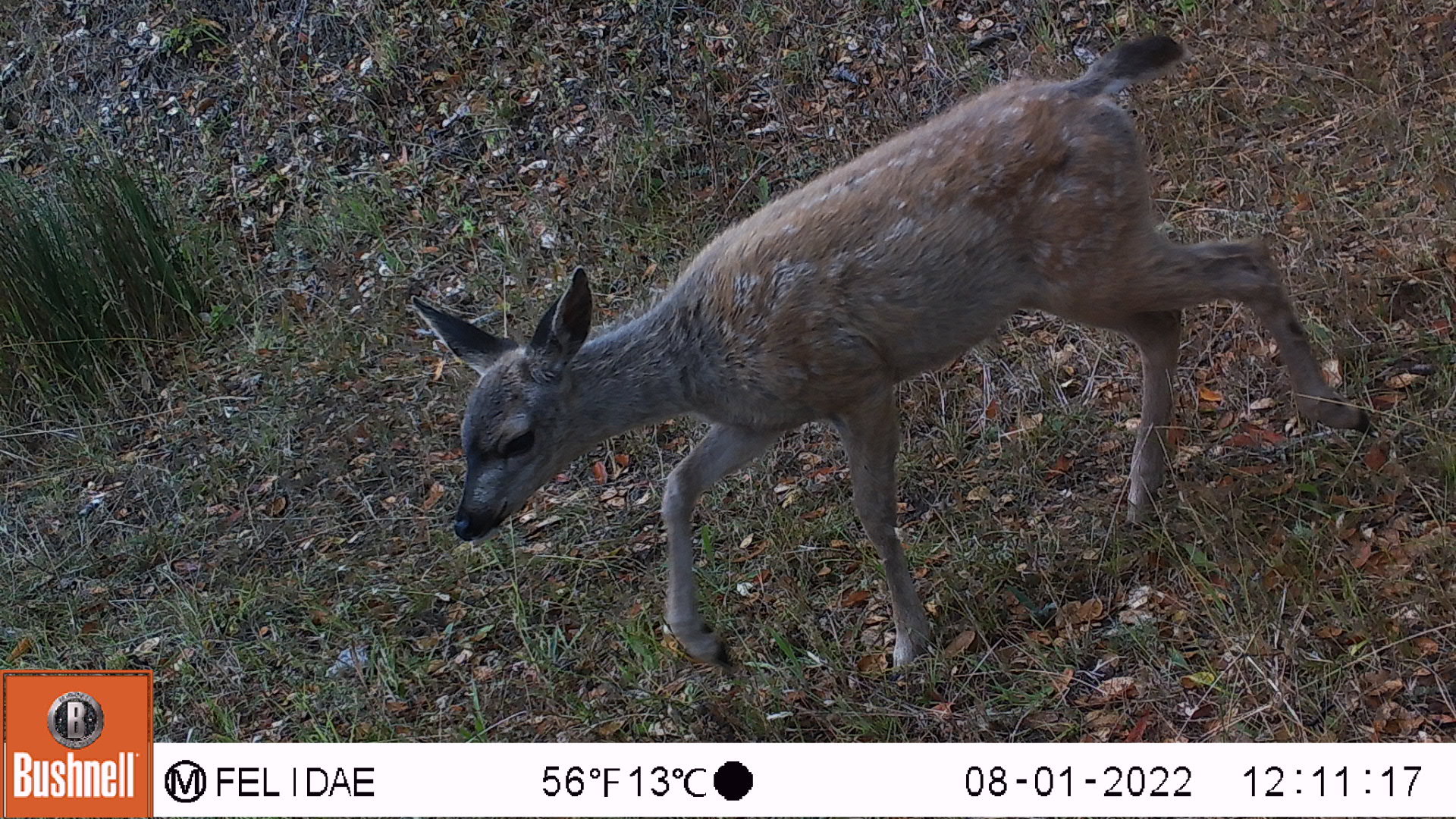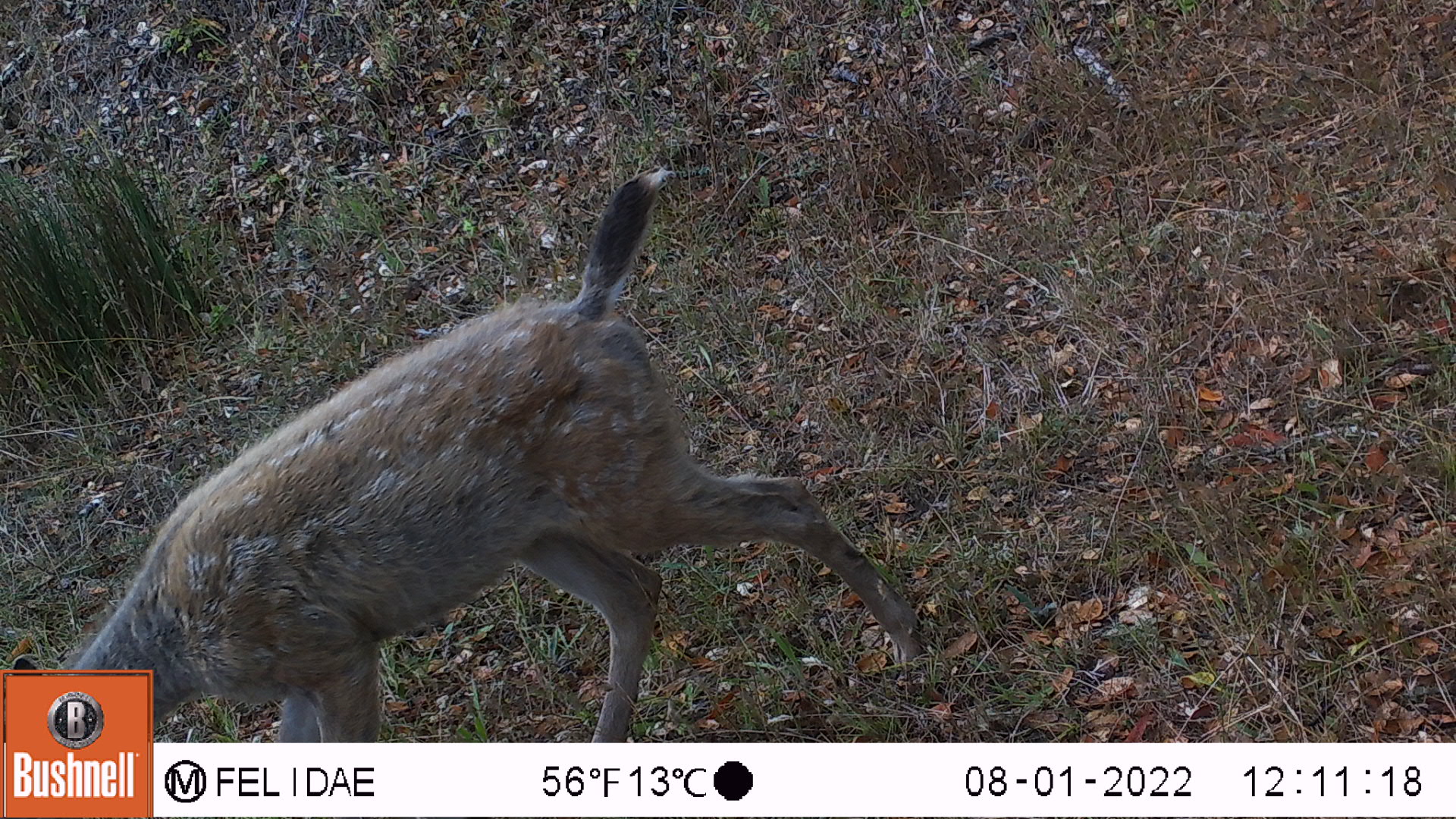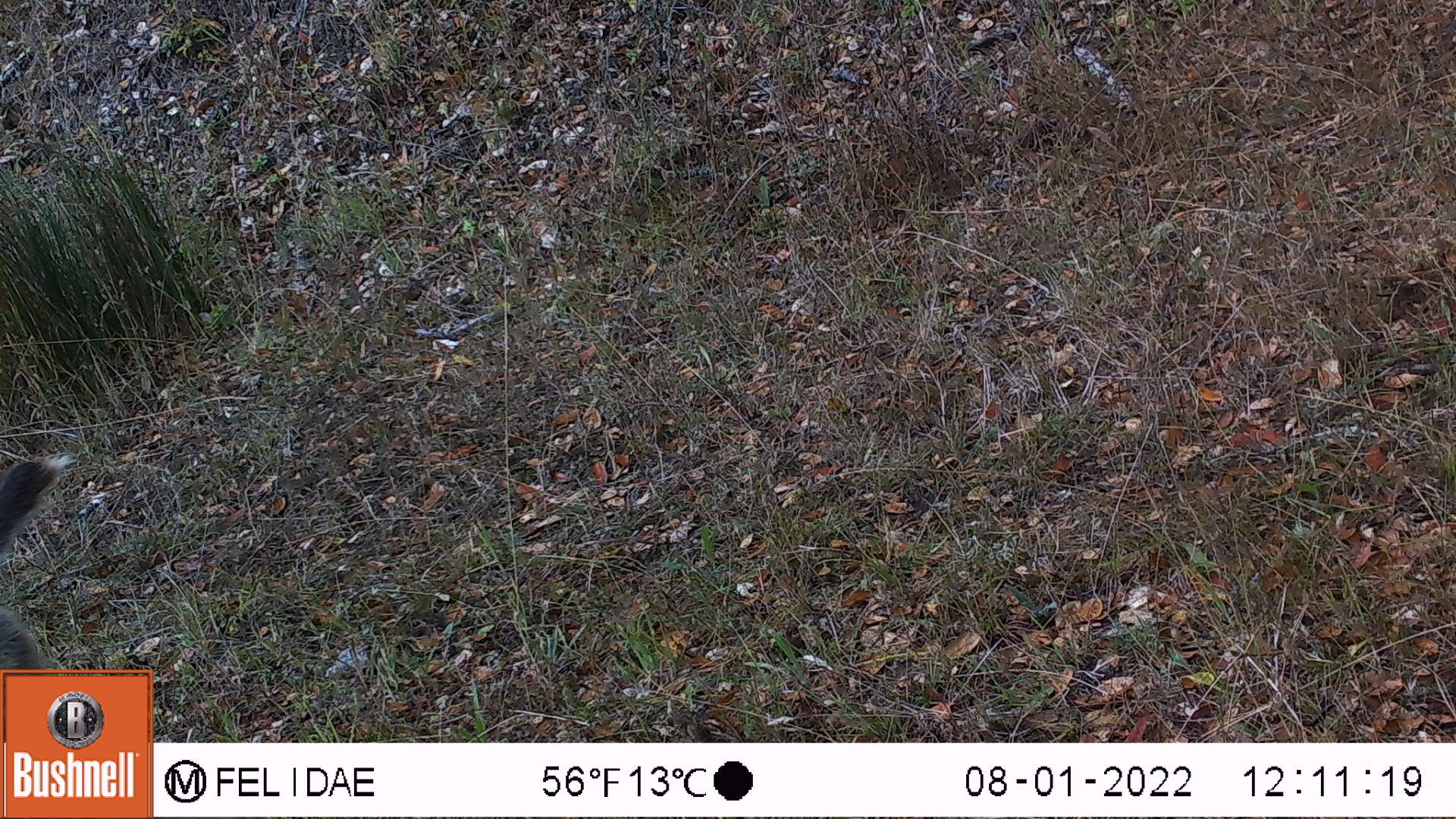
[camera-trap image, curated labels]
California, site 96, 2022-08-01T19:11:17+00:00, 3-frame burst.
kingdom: Animalia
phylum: Chordata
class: Mammalia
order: Artiodactyla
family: Cervidae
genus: Odocoileus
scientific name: Odocoileus hemionus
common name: mule deer